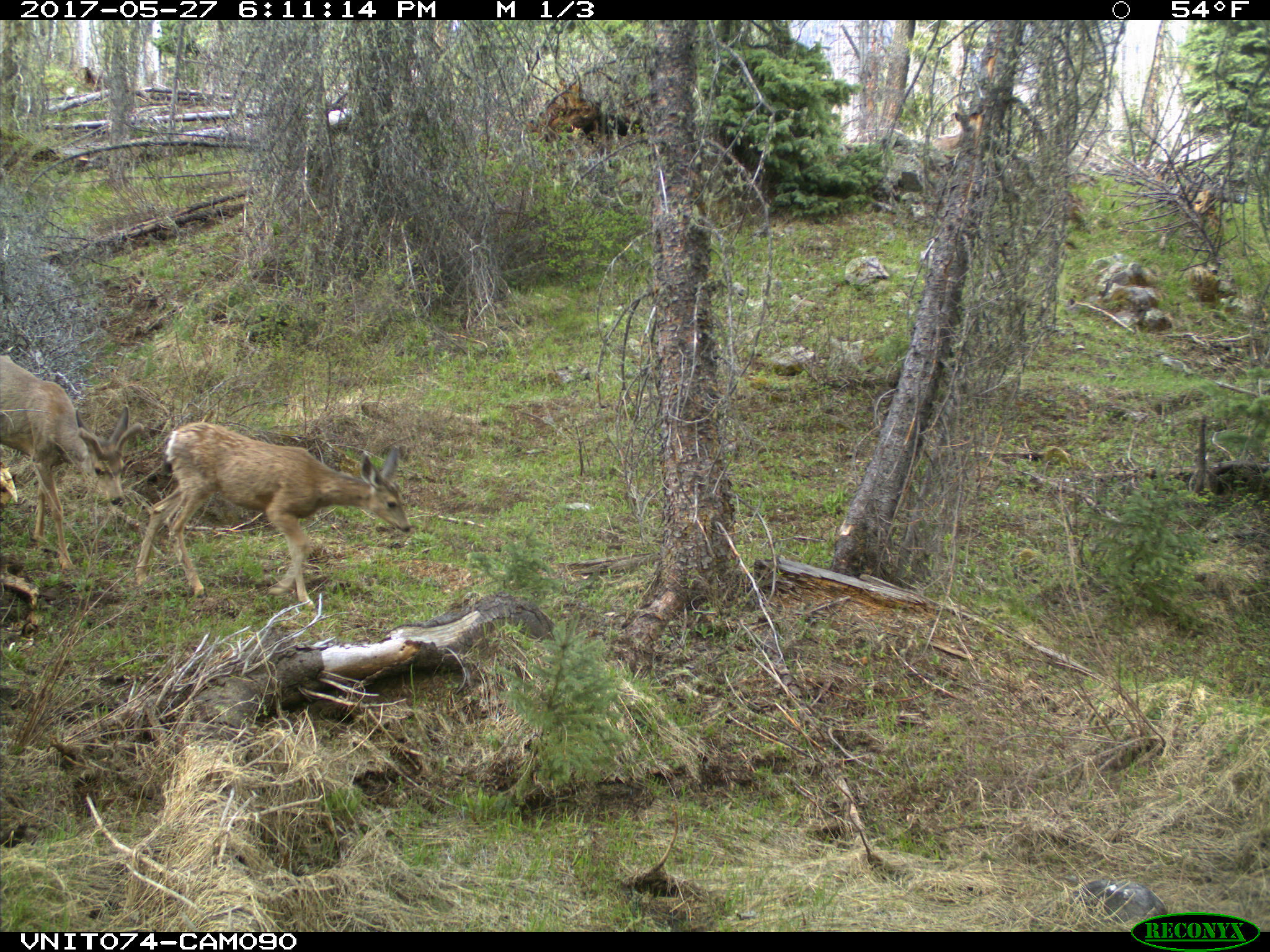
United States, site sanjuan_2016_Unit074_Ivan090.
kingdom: Animalia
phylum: Chordata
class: Mammalia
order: Artiodactyla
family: Cervidae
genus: Odocoileus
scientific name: Odocoileus hemionus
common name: mule deer